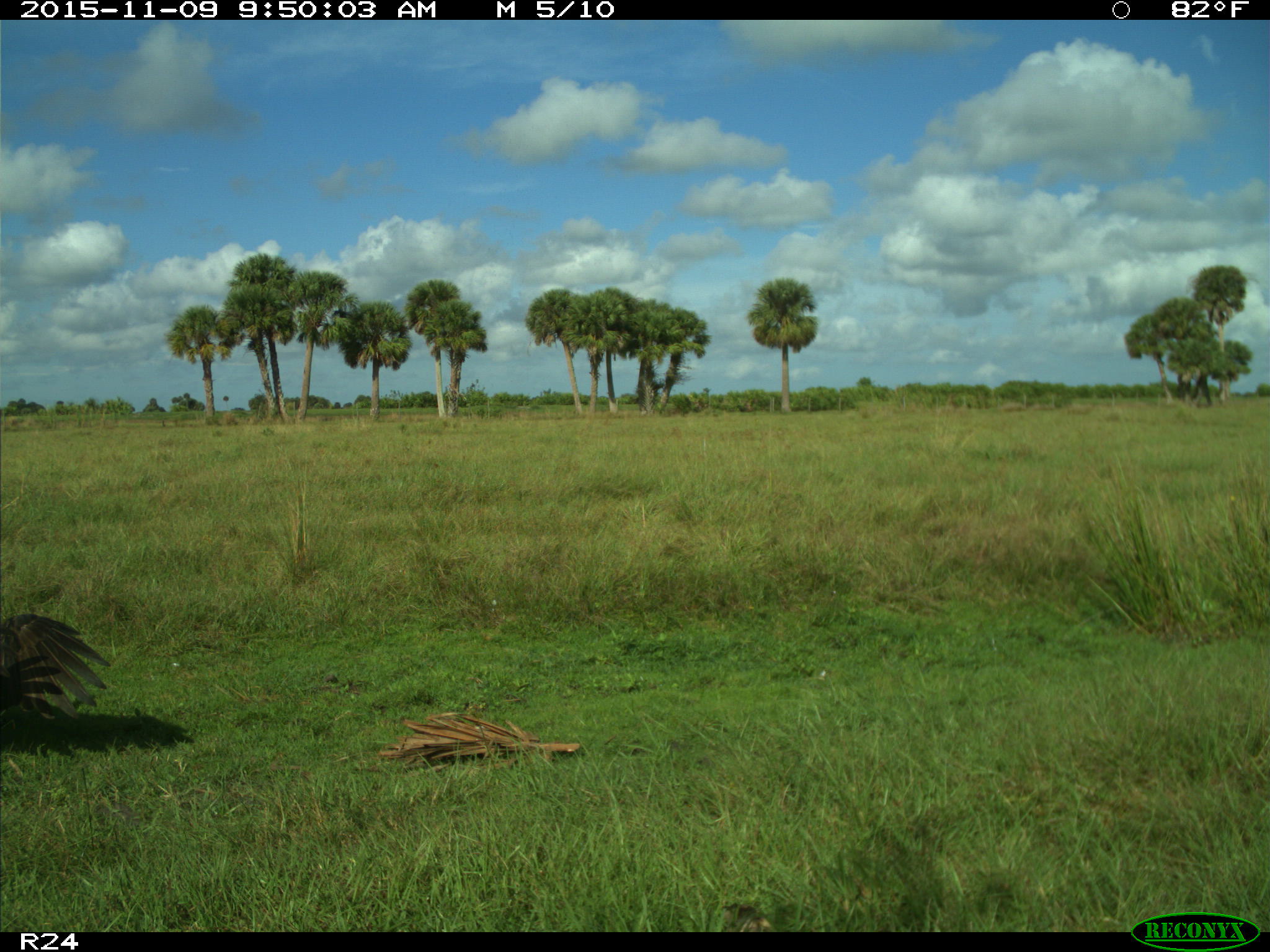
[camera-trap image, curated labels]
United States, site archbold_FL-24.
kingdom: Animalia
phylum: Chordata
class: Aves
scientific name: Aves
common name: birds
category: unidentified bird